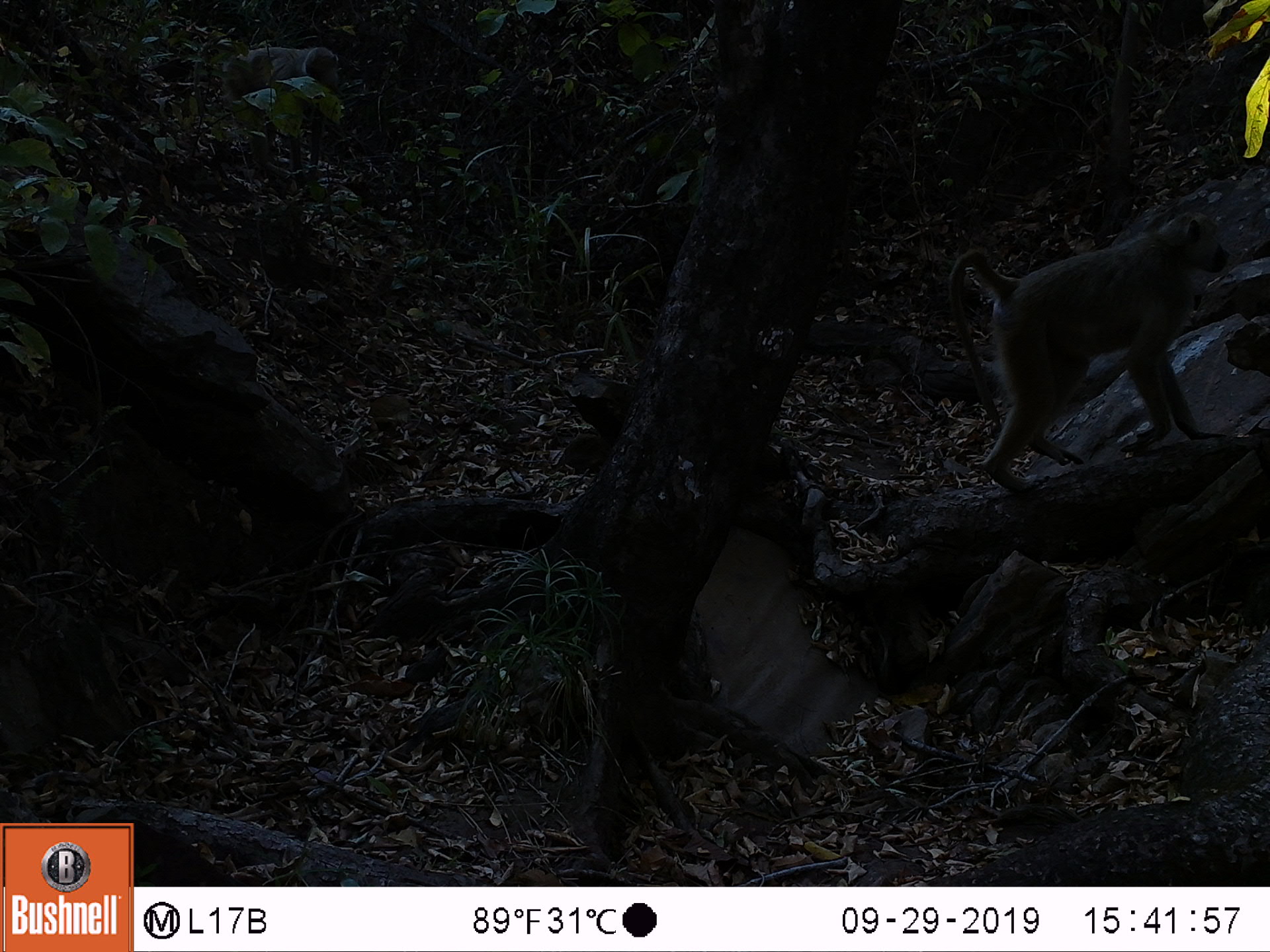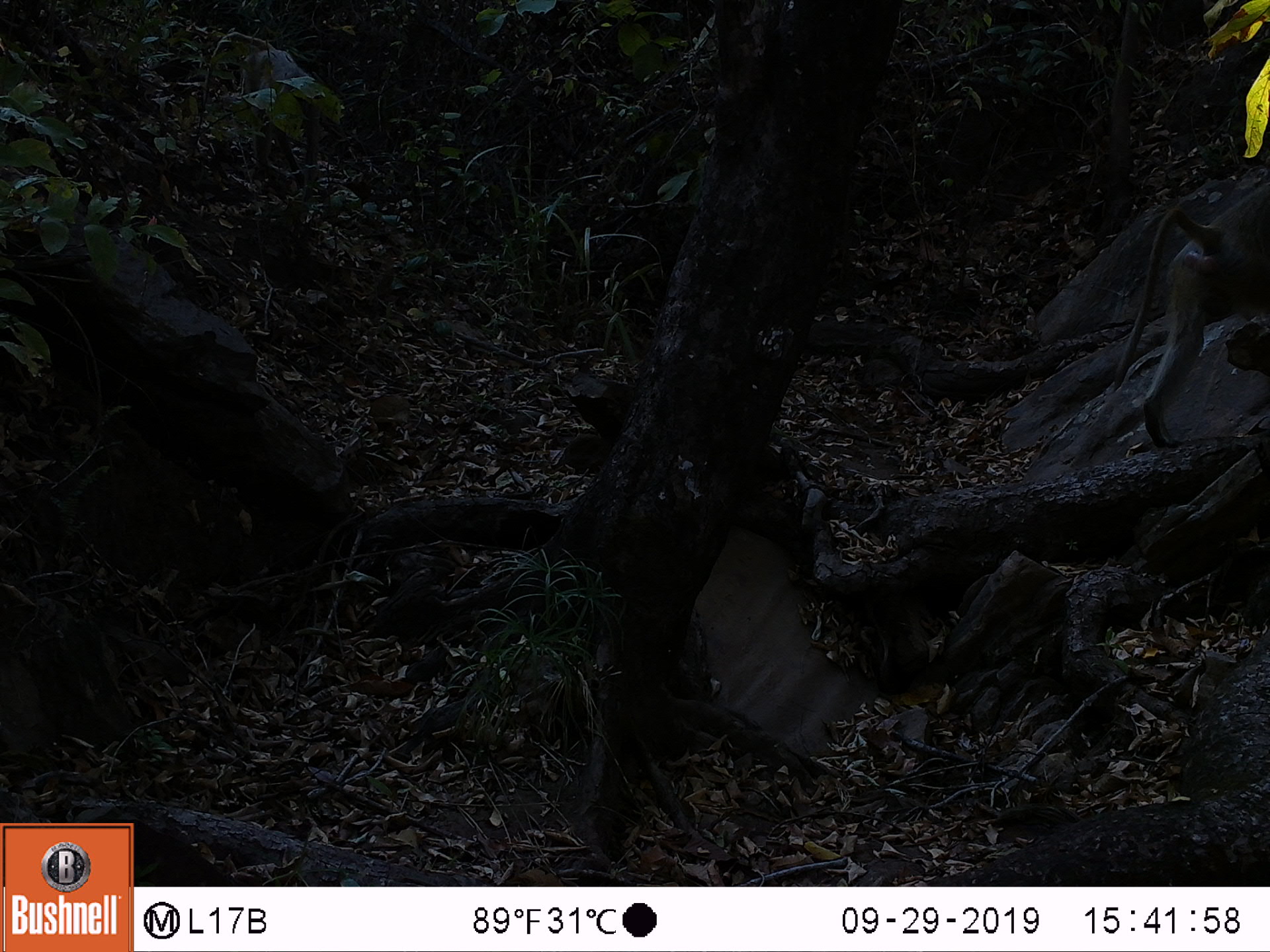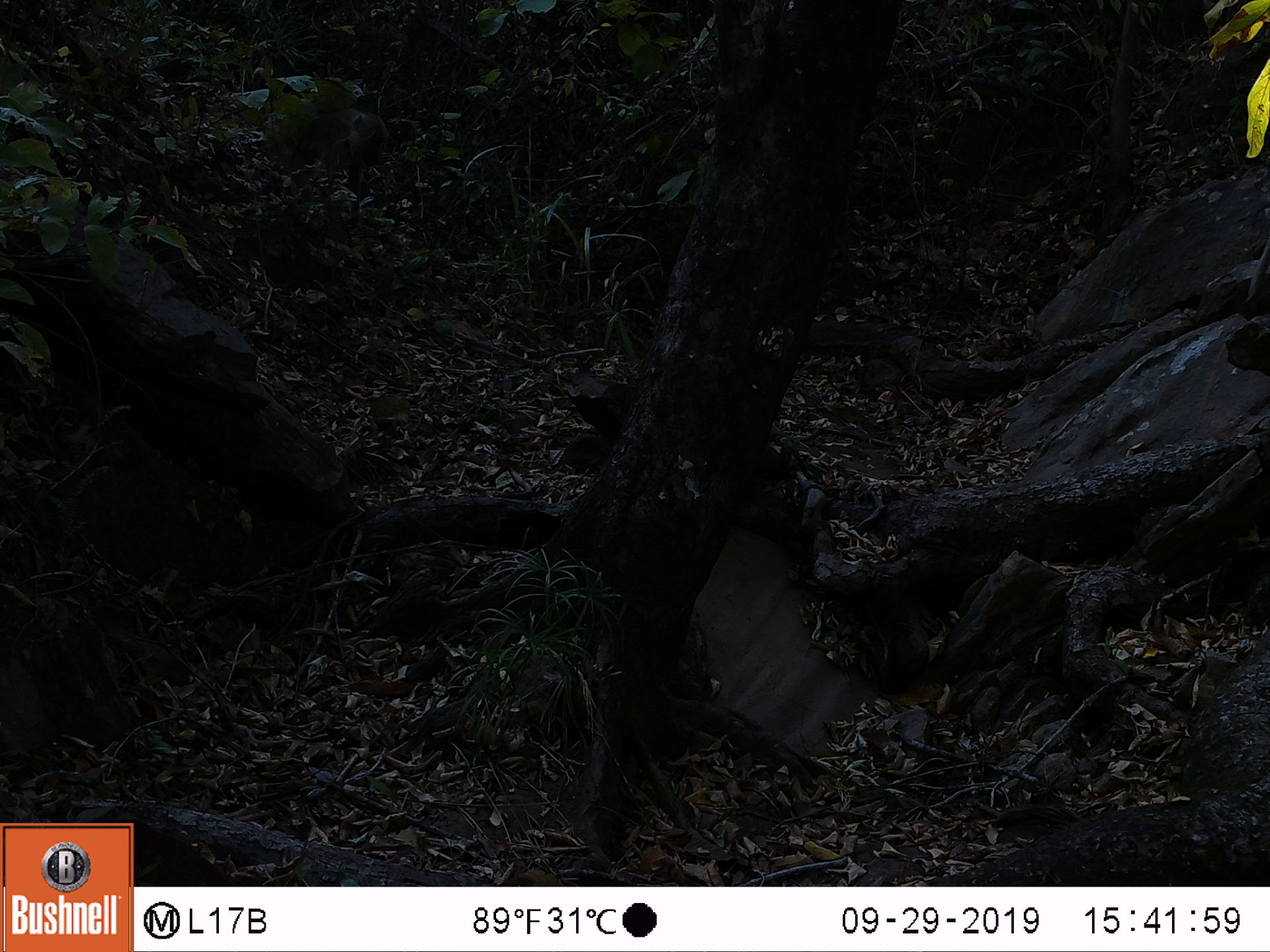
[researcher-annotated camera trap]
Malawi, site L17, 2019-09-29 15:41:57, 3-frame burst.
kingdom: Animalia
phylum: Chordata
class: Mammalia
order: Primates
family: Cercopithecidae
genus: Papio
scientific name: Papio cynocephalus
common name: yellow baboon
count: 2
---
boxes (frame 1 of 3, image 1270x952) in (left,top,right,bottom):
yellow baboon: (949,205,1231,493); (222,42,346,145)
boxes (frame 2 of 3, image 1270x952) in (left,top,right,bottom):
yellow baboon: (1120,185,1262,448); (212,27,330,170)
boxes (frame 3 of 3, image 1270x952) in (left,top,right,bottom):
yellow baboon: (251,72,396,205)